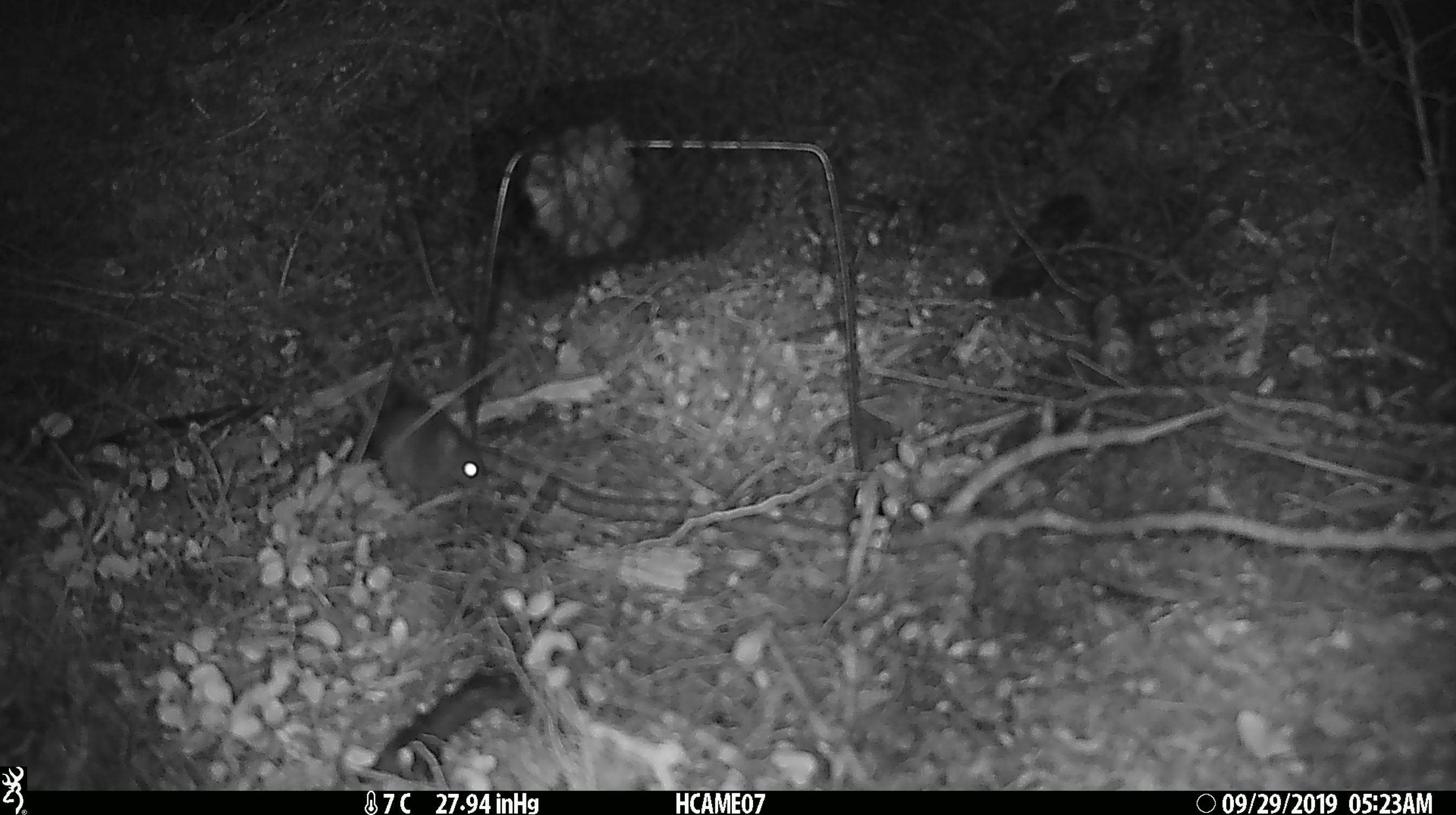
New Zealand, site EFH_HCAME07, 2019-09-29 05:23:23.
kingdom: Animalia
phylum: Chordata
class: Mammalia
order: Rodentia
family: Muridae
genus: Mus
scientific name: Mus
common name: mouse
Mouse (Mus).